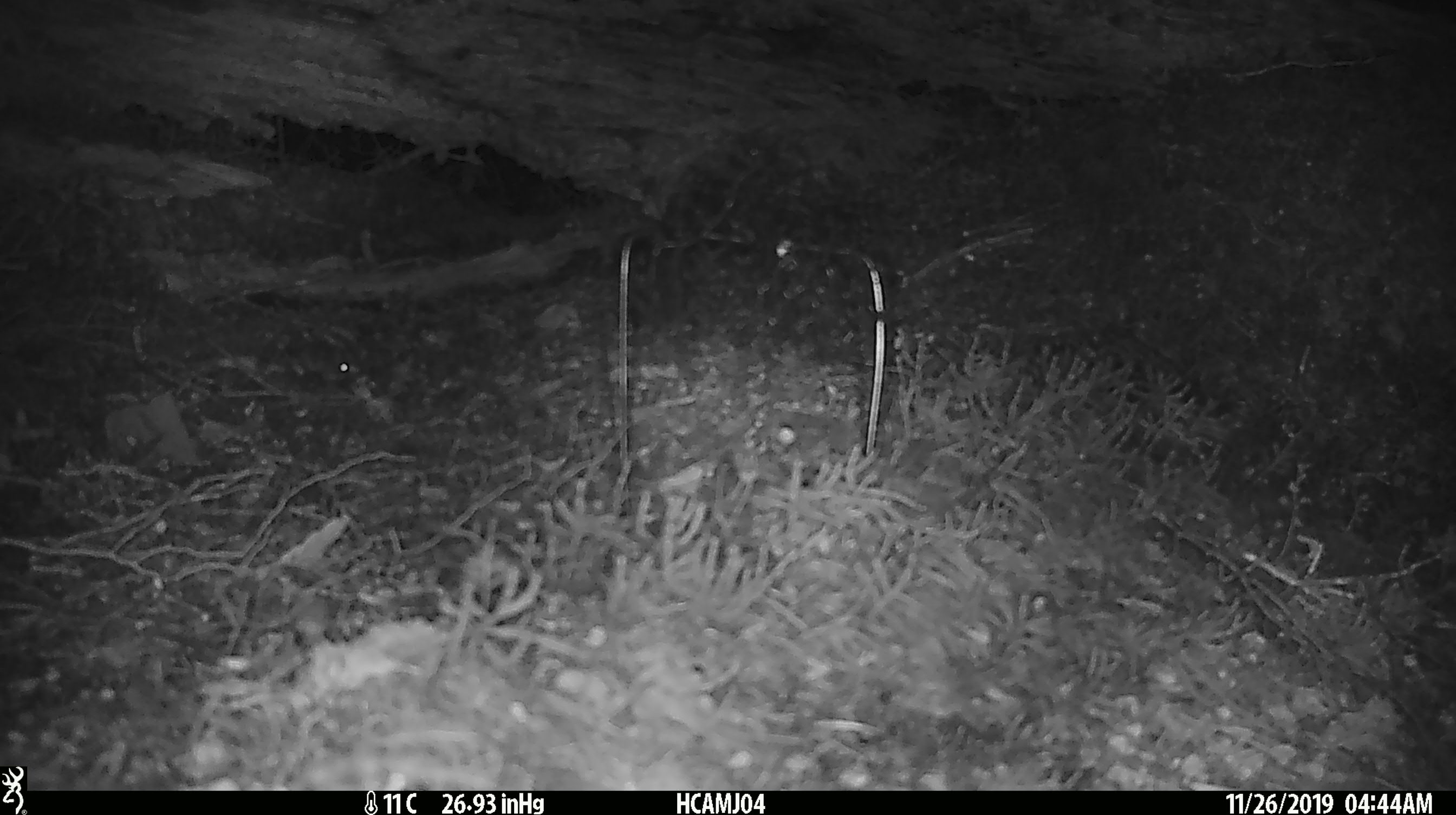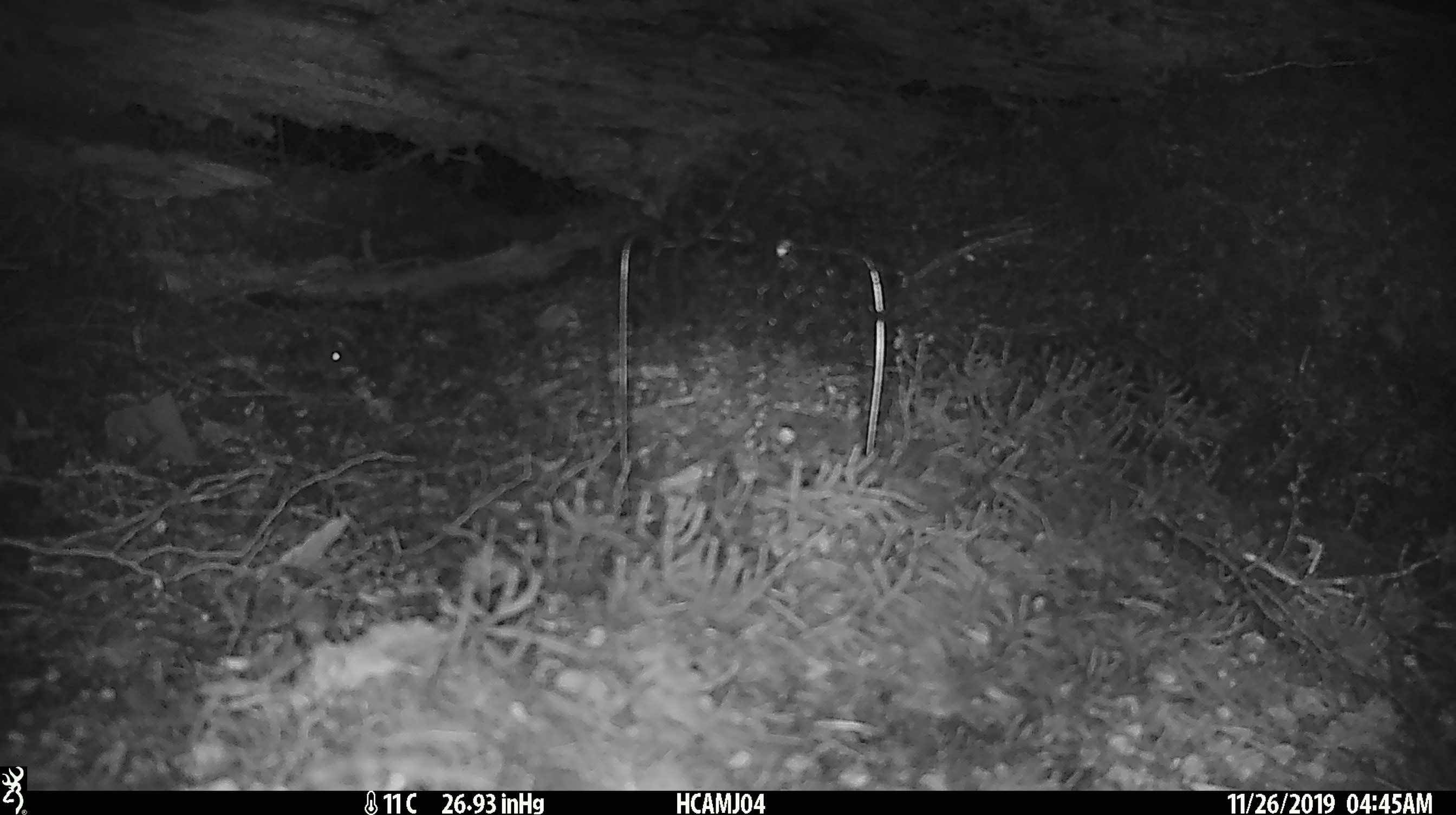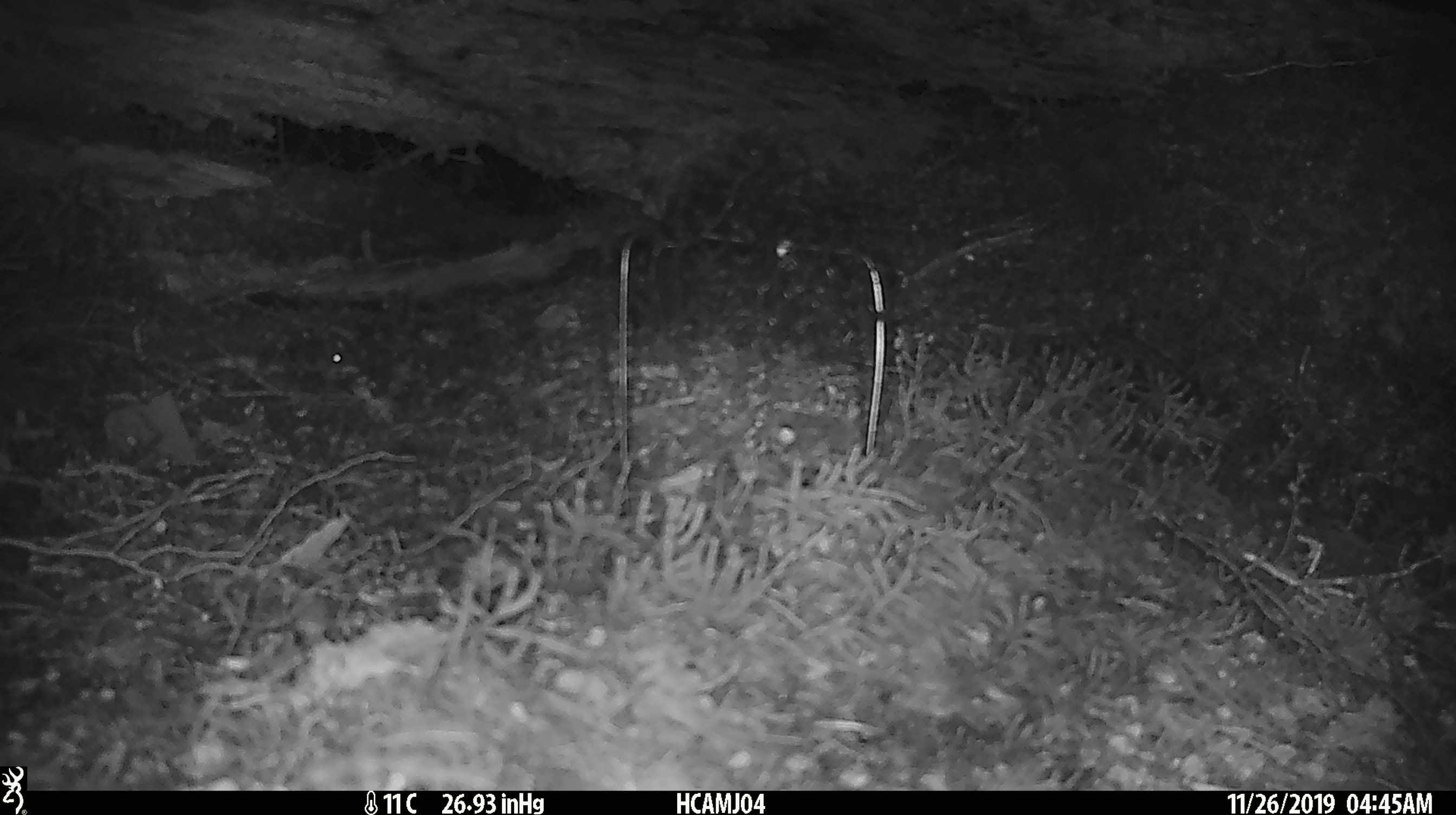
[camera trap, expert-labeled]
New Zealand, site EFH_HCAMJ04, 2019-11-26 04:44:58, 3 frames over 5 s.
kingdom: Animalia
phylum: Chordata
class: Mammalia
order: Rodentia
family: Muridae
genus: Mus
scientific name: Mus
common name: mouse